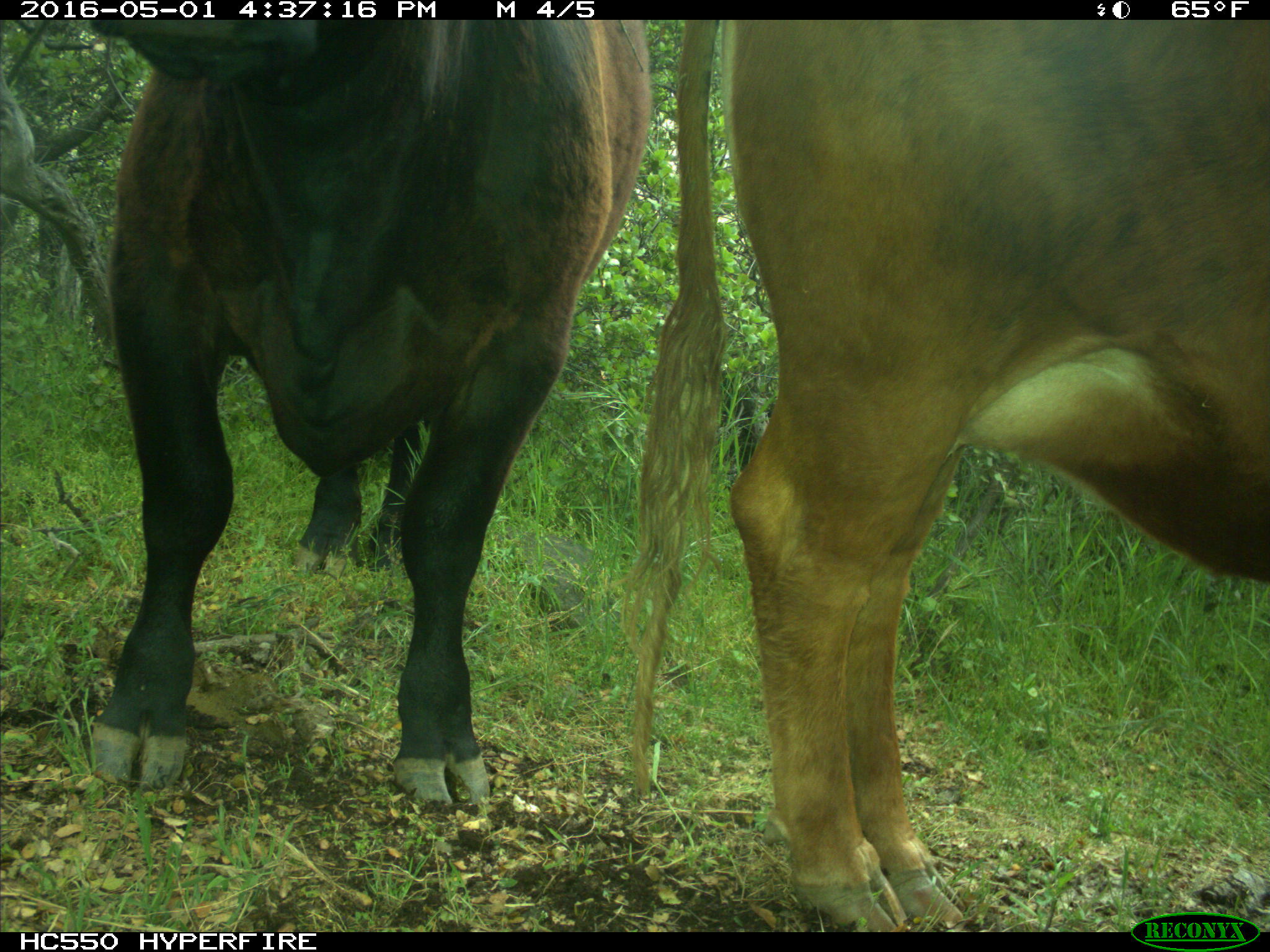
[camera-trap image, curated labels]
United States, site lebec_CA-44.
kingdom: Animalia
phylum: Chordata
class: Mammalia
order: Artiodactyla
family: Bovidae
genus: Bos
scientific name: Bos taurus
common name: domestic cow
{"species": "Bos taurus (domestic cow)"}